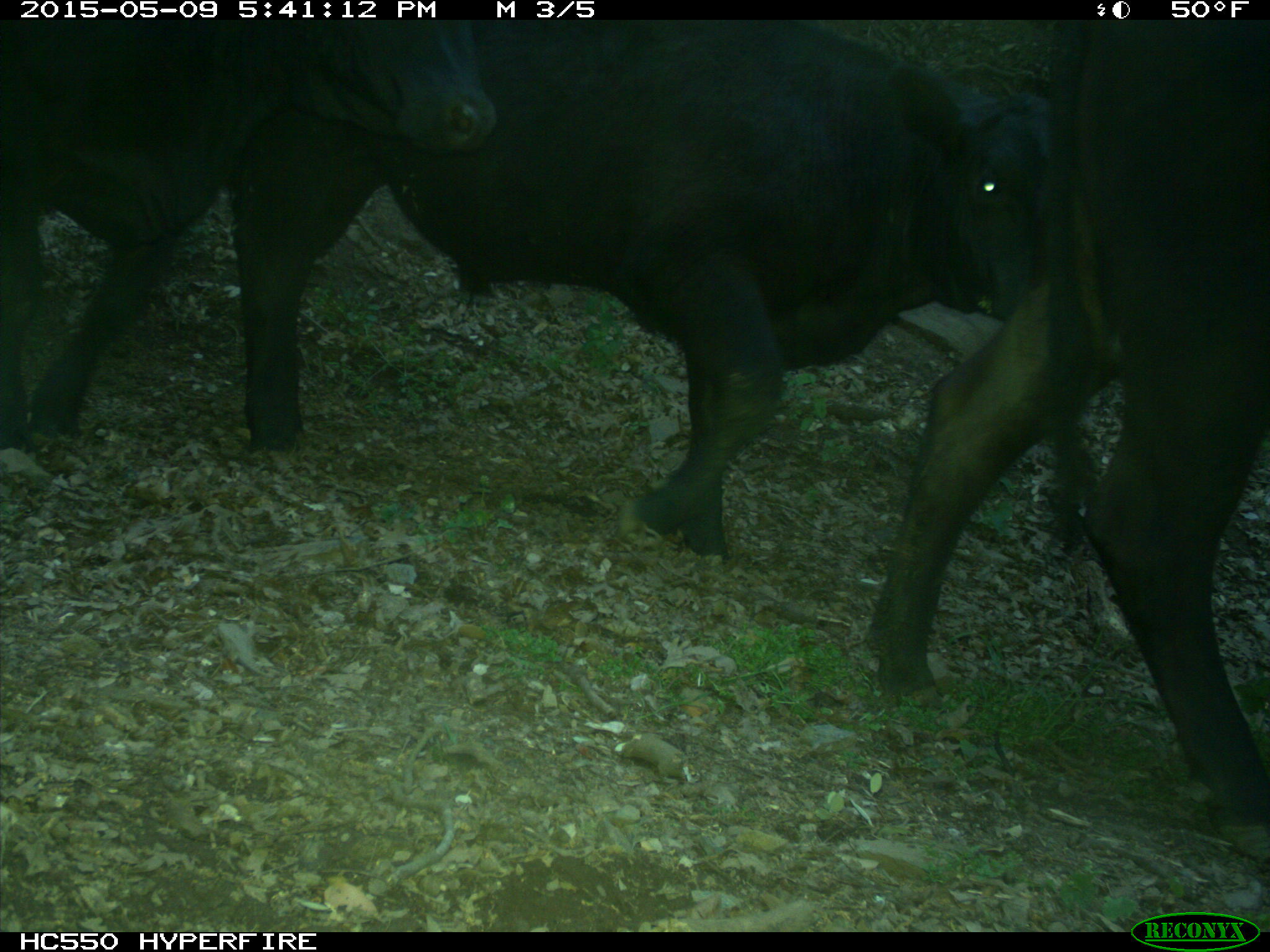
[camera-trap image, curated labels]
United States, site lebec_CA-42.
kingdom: Animalia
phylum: Chordata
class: Mammalia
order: Artiodactyla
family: Bovidae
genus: Bos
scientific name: Bos taurus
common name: domestic cow